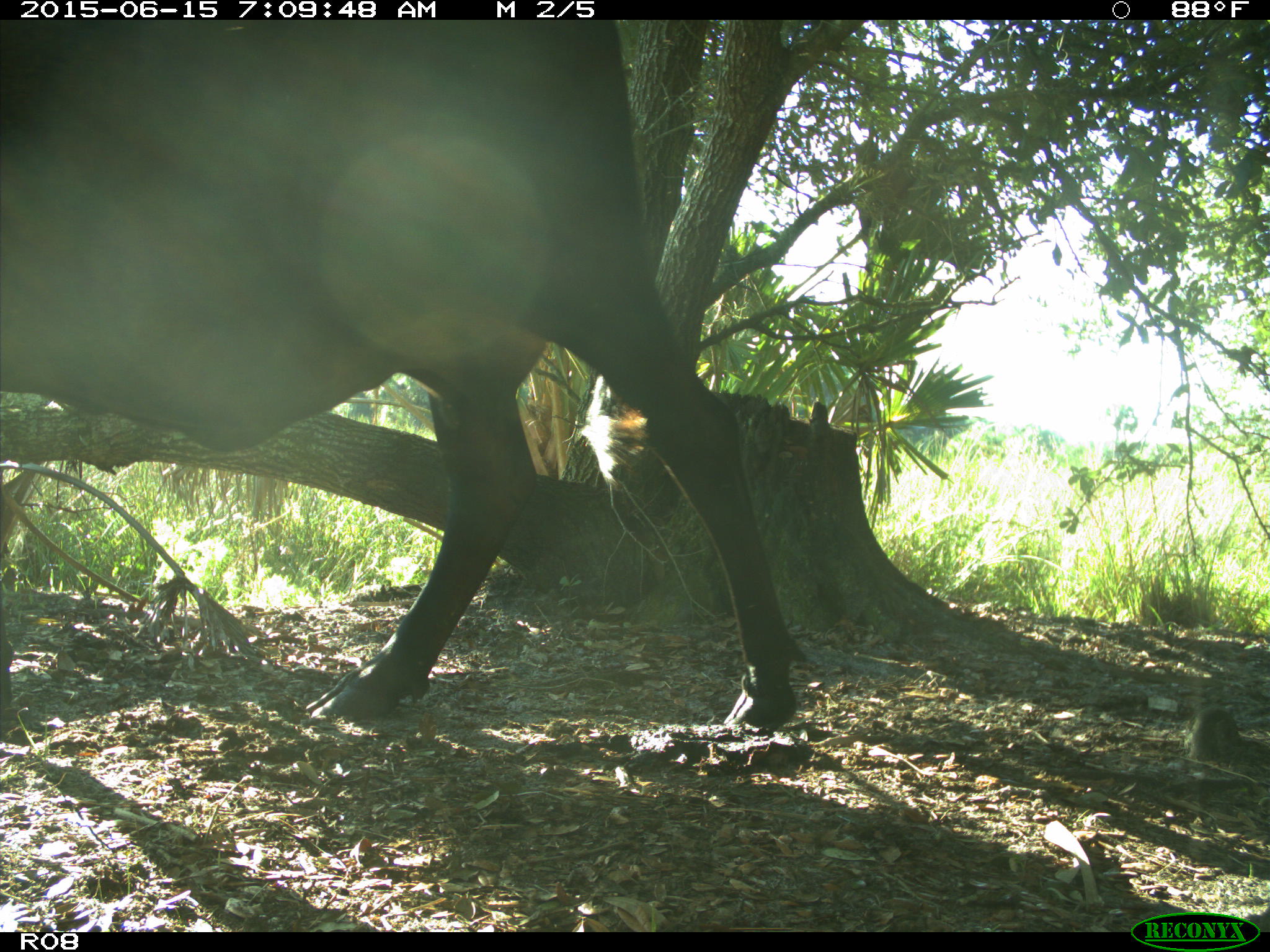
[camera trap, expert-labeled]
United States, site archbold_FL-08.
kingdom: Animalia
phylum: Chordata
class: Mammalia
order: Artiodactyla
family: Bovidae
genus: Bos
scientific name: Bos taurus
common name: domestic cow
Bos taurus (domestic cow).